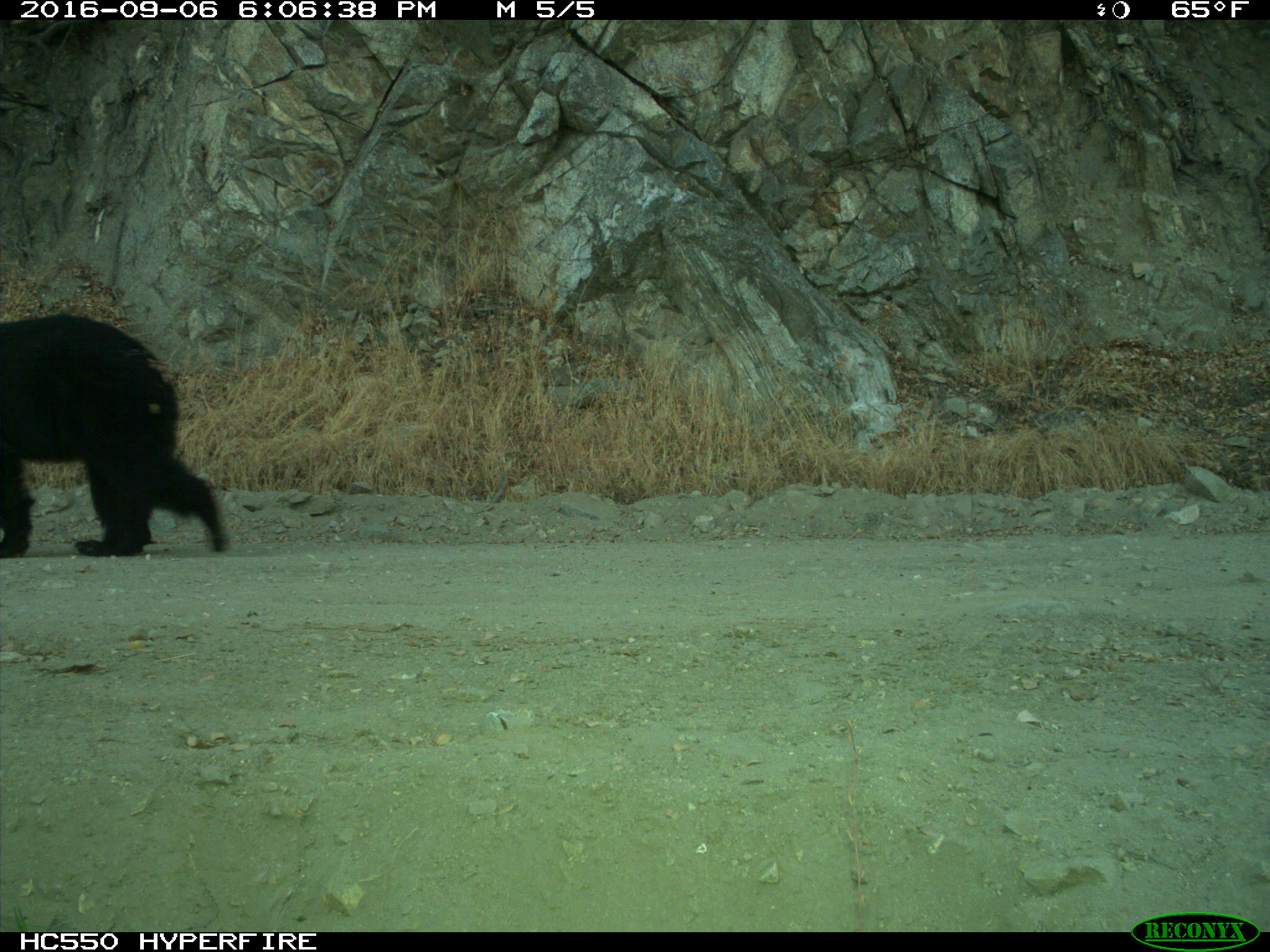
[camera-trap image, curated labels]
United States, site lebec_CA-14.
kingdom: Animalia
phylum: Chordata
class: Mammalia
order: Carnivora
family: Ursidae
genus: Ursus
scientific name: Ursus americanus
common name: american black bear